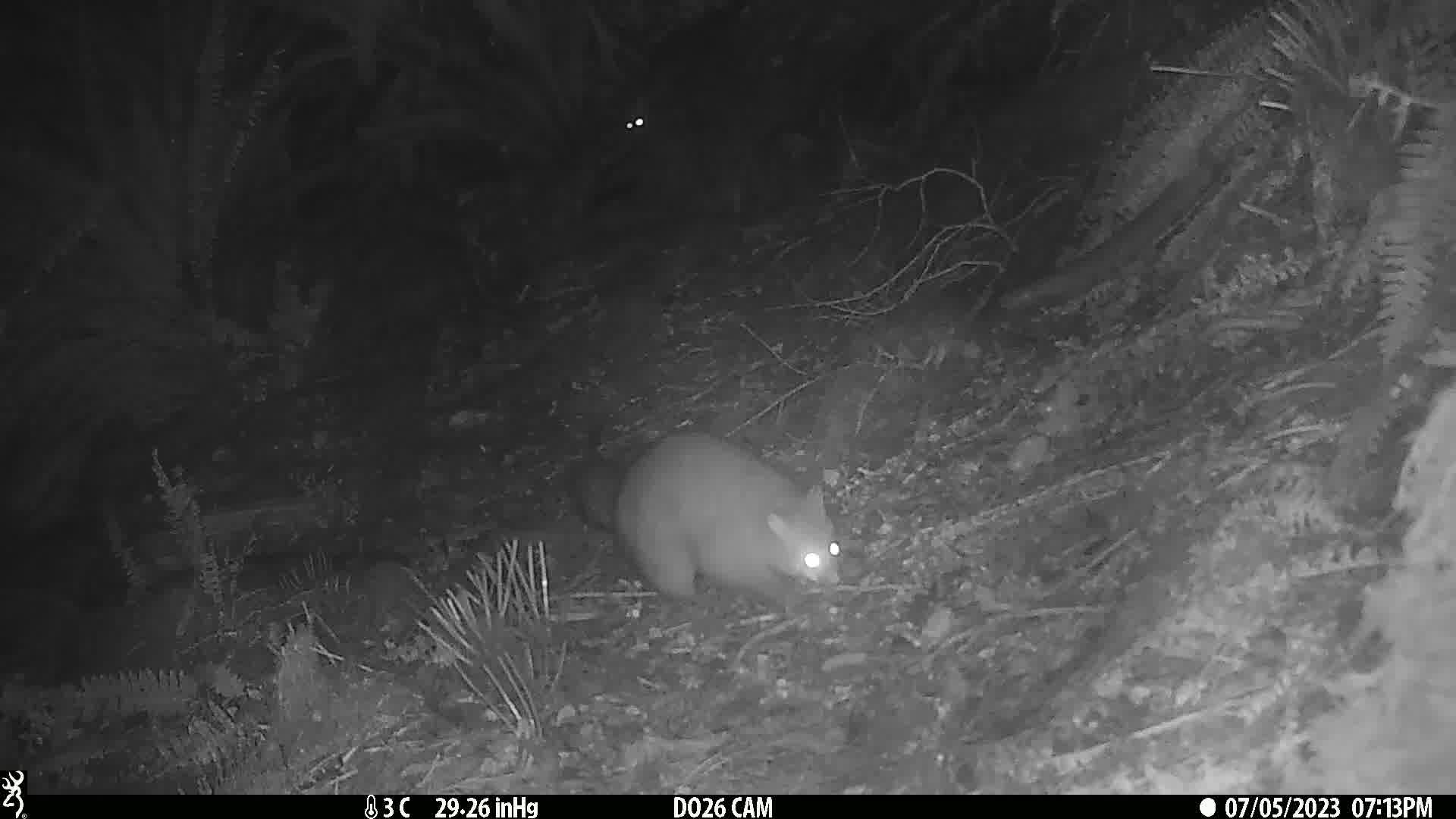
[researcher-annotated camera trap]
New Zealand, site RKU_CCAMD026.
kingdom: Animalia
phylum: Chordata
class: Mammalia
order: Diprotodontia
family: Phalangeridae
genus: Trichosurus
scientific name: Trichosurus vulpecula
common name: common brushtail possum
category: possum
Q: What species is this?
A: Possum (common brushtail possum) (Trichosurus vulpecula).